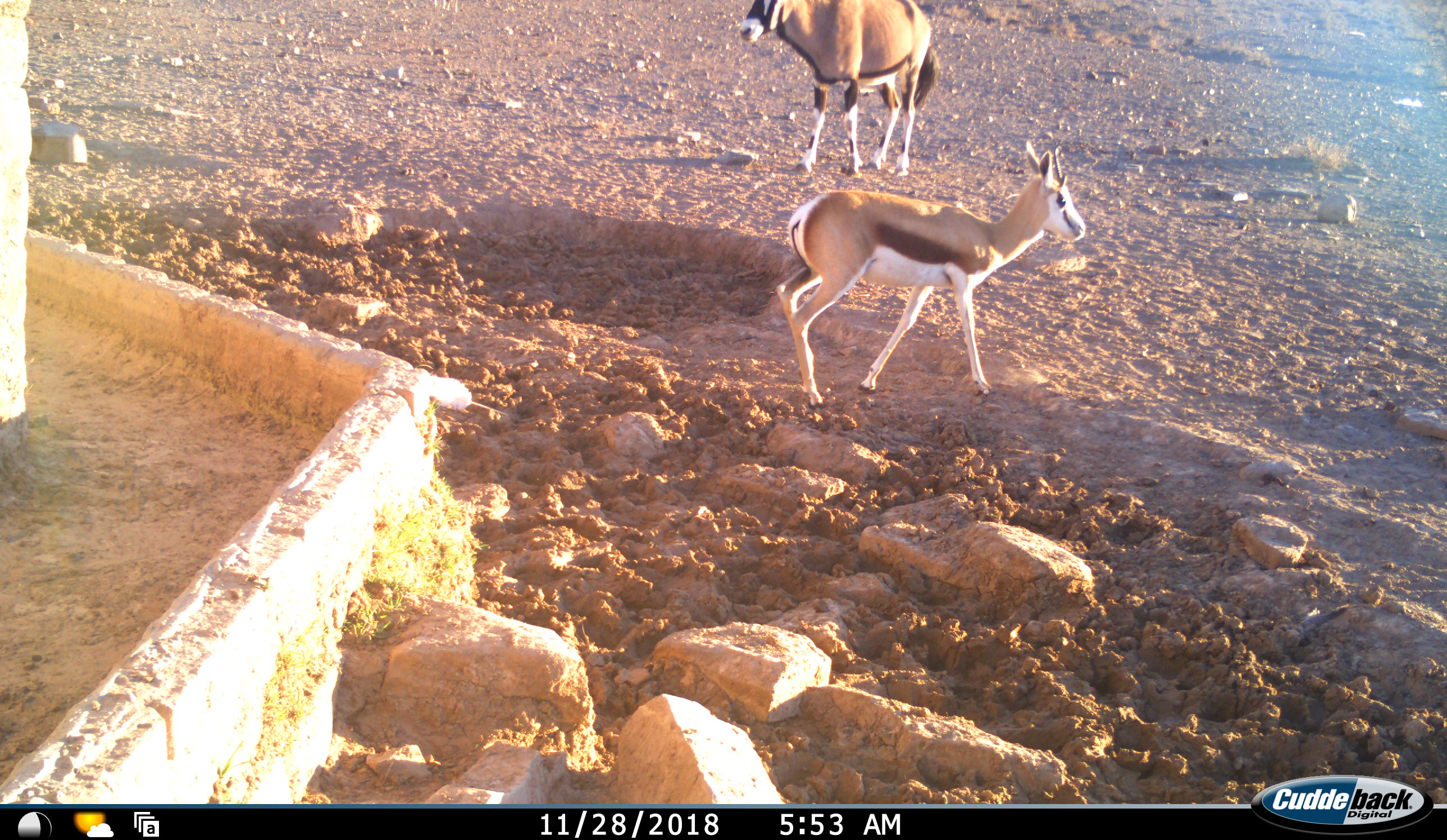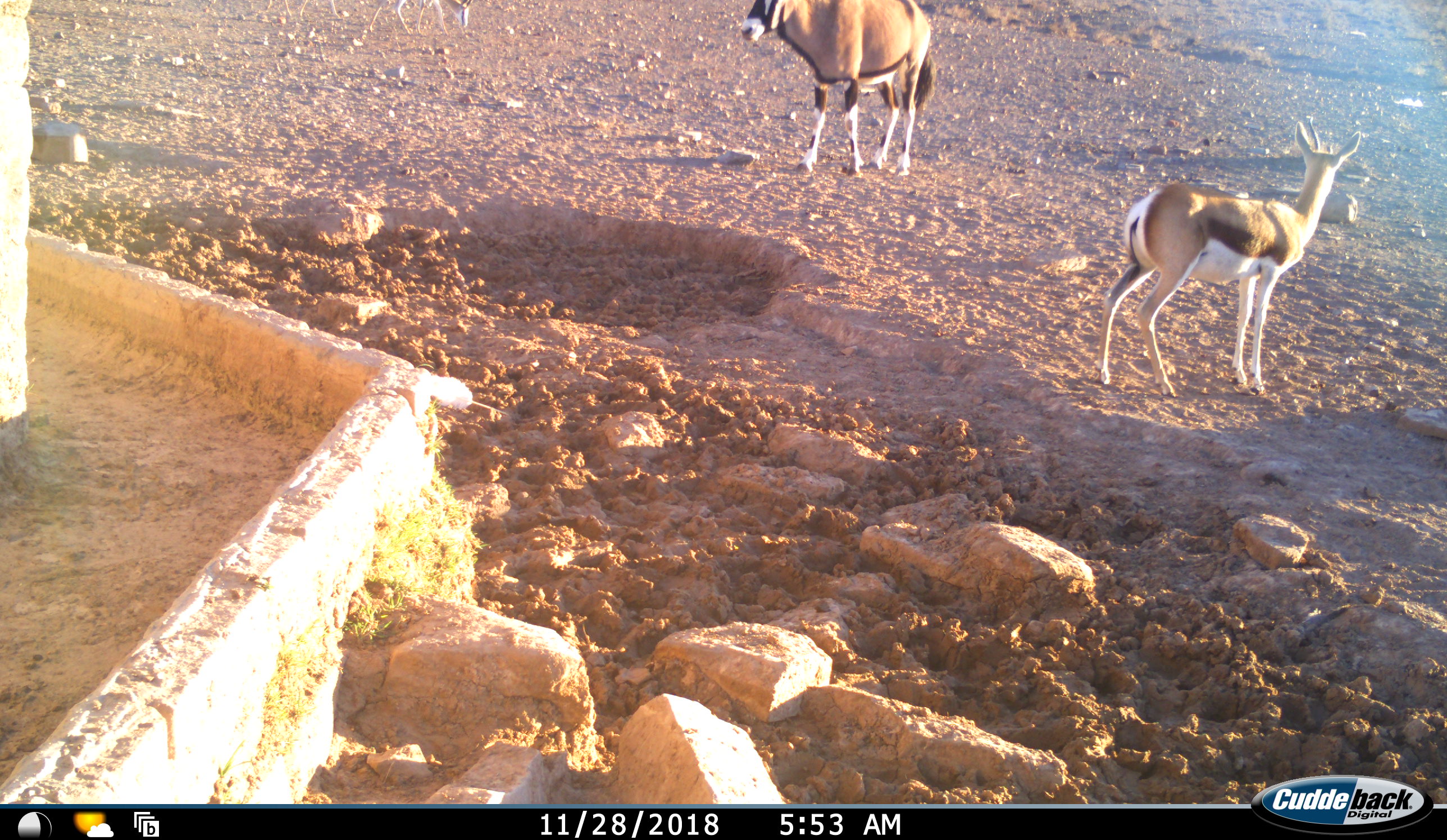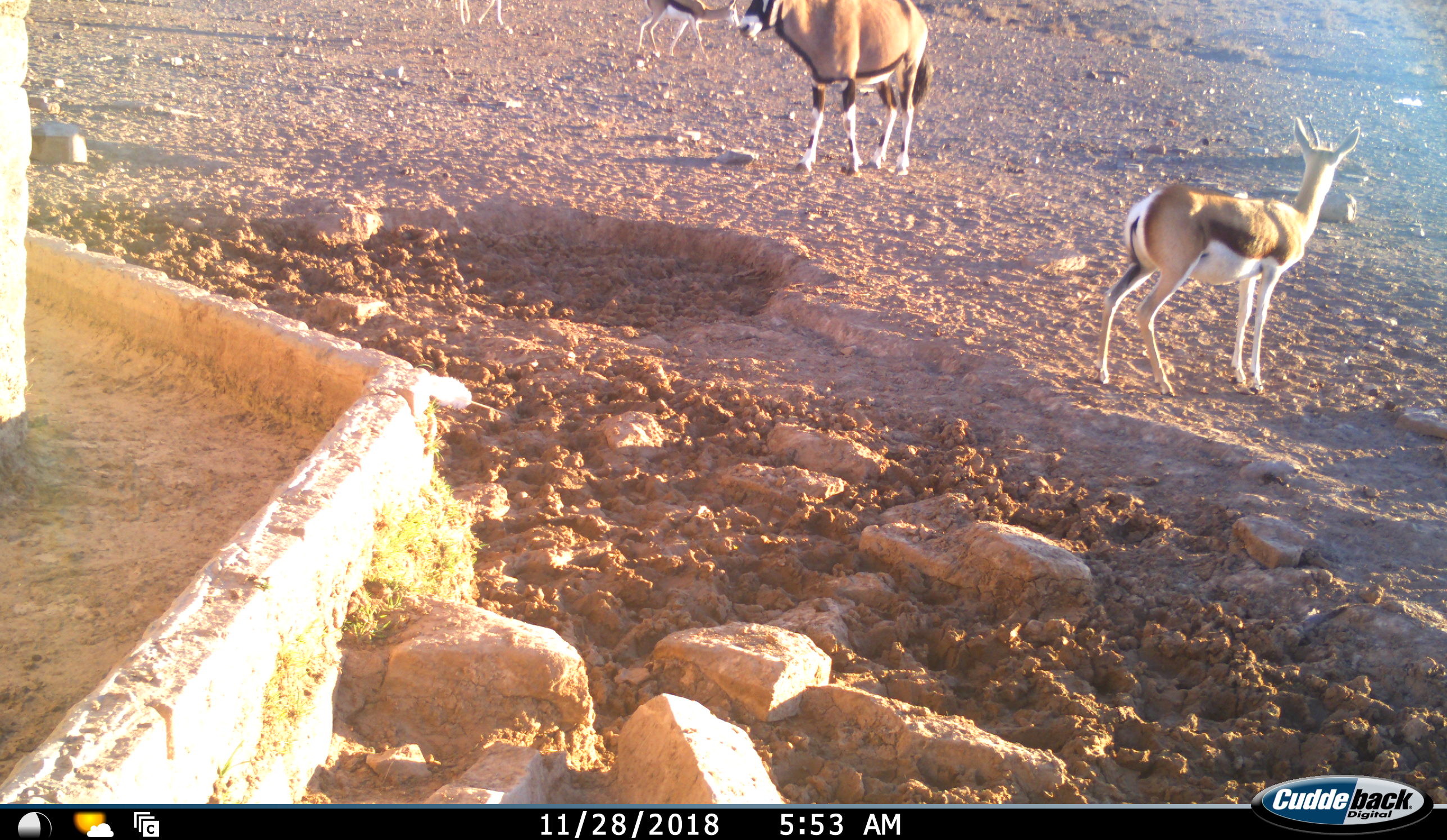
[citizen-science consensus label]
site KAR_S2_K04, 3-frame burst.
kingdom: Animalia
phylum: Chordata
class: Mammalia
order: Artiodactyla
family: Bovidae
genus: Oryx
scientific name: Oryx gazella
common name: gemsbok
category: oryx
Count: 1.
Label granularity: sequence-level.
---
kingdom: Animalia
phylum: Chordata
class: Mammalia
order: Artiodactyla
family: Bovidae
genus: Antidorcas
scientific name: Antidorcas marsupialis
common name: springbok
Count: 3.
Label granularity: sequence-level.